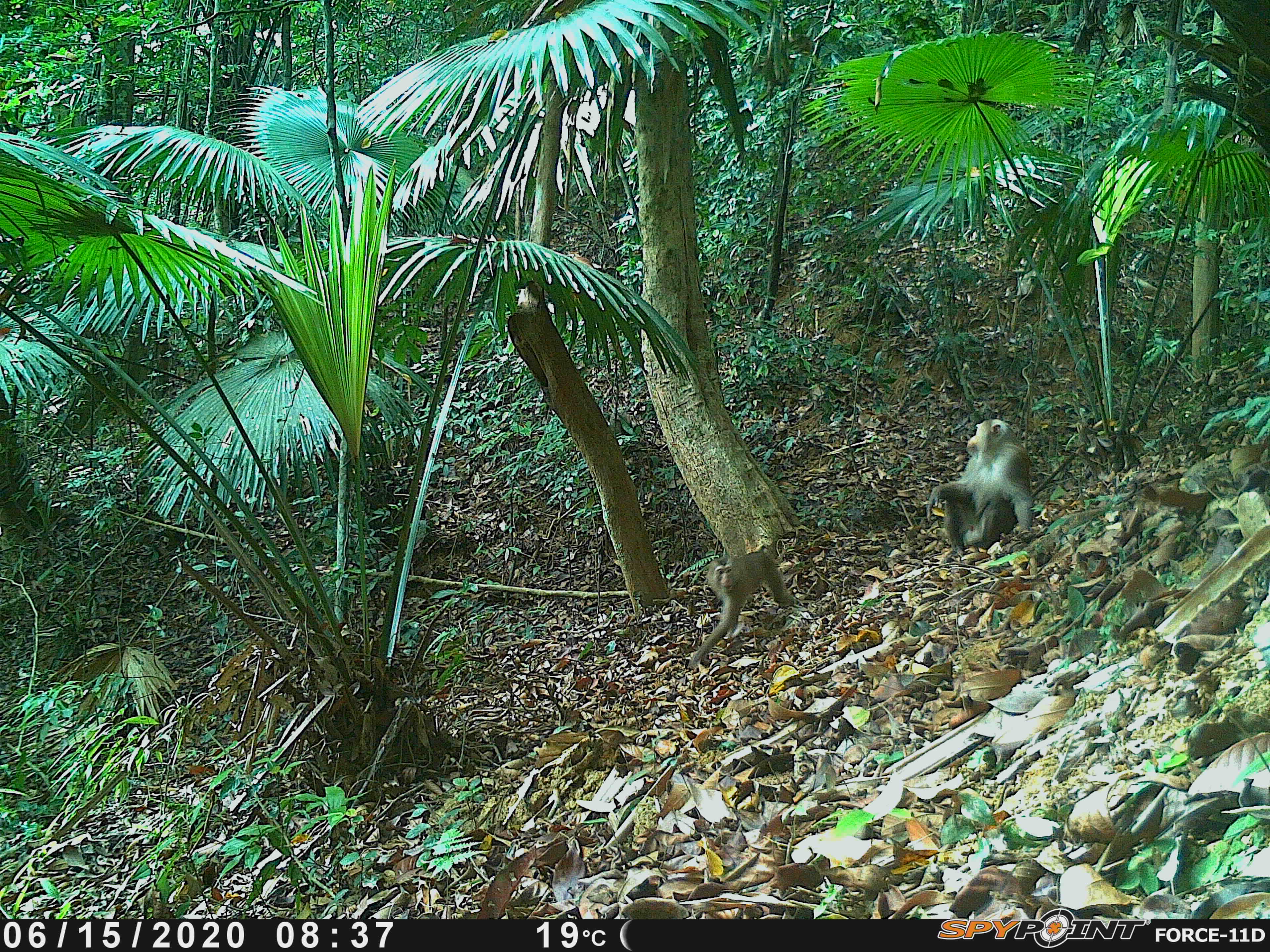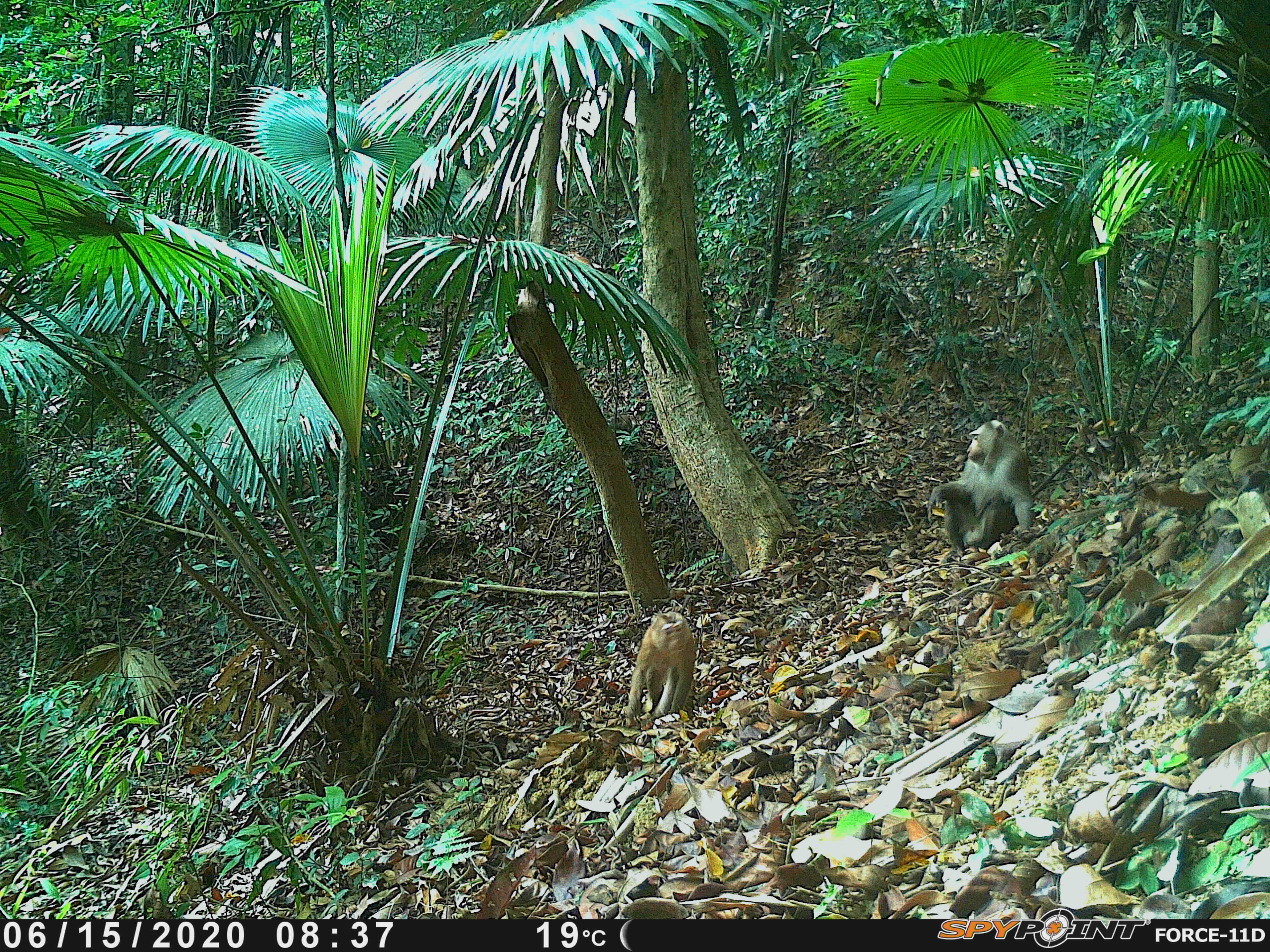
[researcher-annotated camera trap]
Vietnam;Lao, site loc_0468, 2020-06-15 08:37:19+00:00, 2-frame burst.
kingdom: Animalia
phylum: Chordata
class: Mammalia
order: Primates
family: Cercopithecidae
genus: Macaca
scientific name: Macaca nemestrina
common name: pig-tailed macaque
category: pig tailed macaque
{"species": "pig tailed macaque (pig-tailed macaque) (Macaca nemestrina)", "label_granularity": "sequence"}